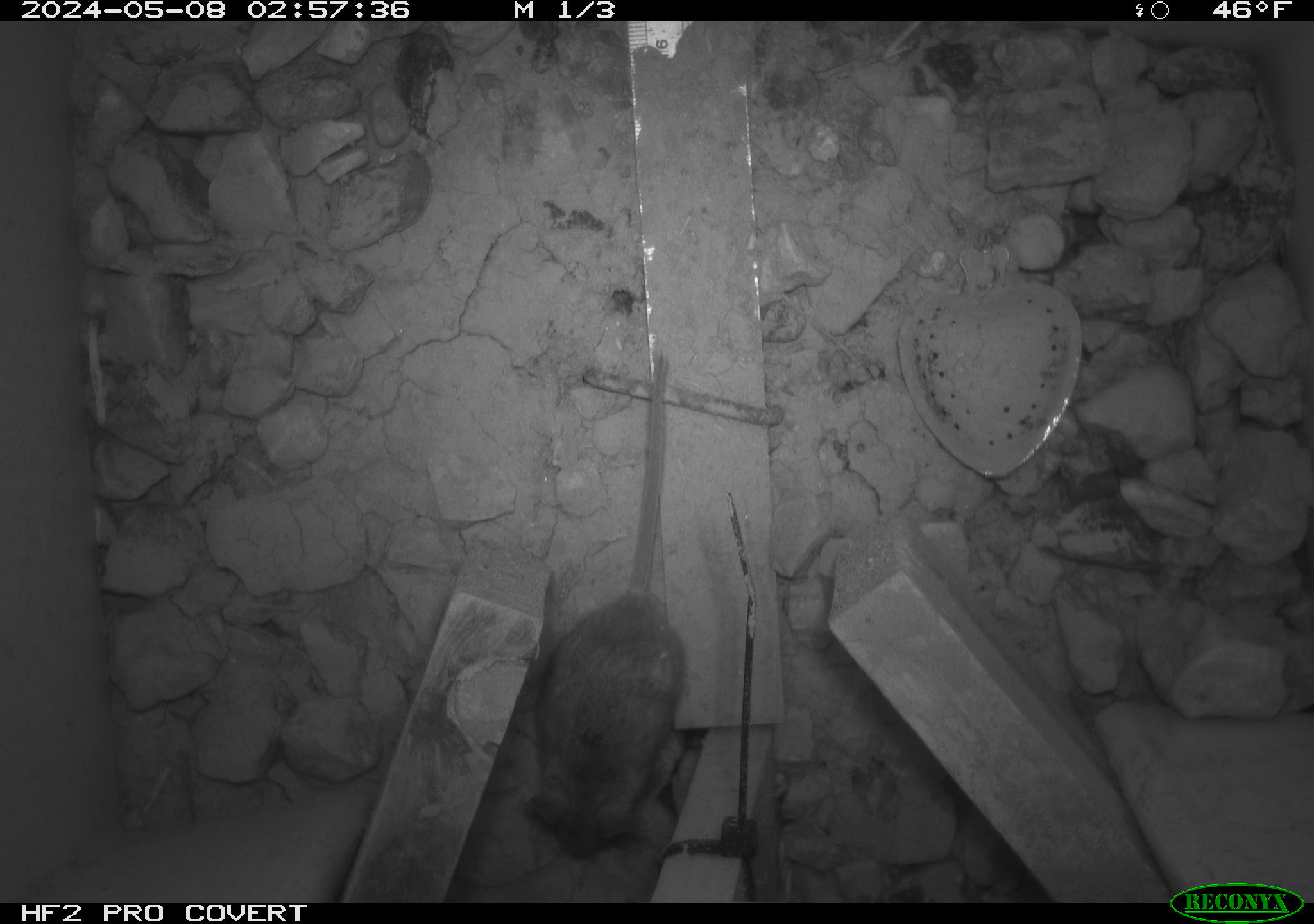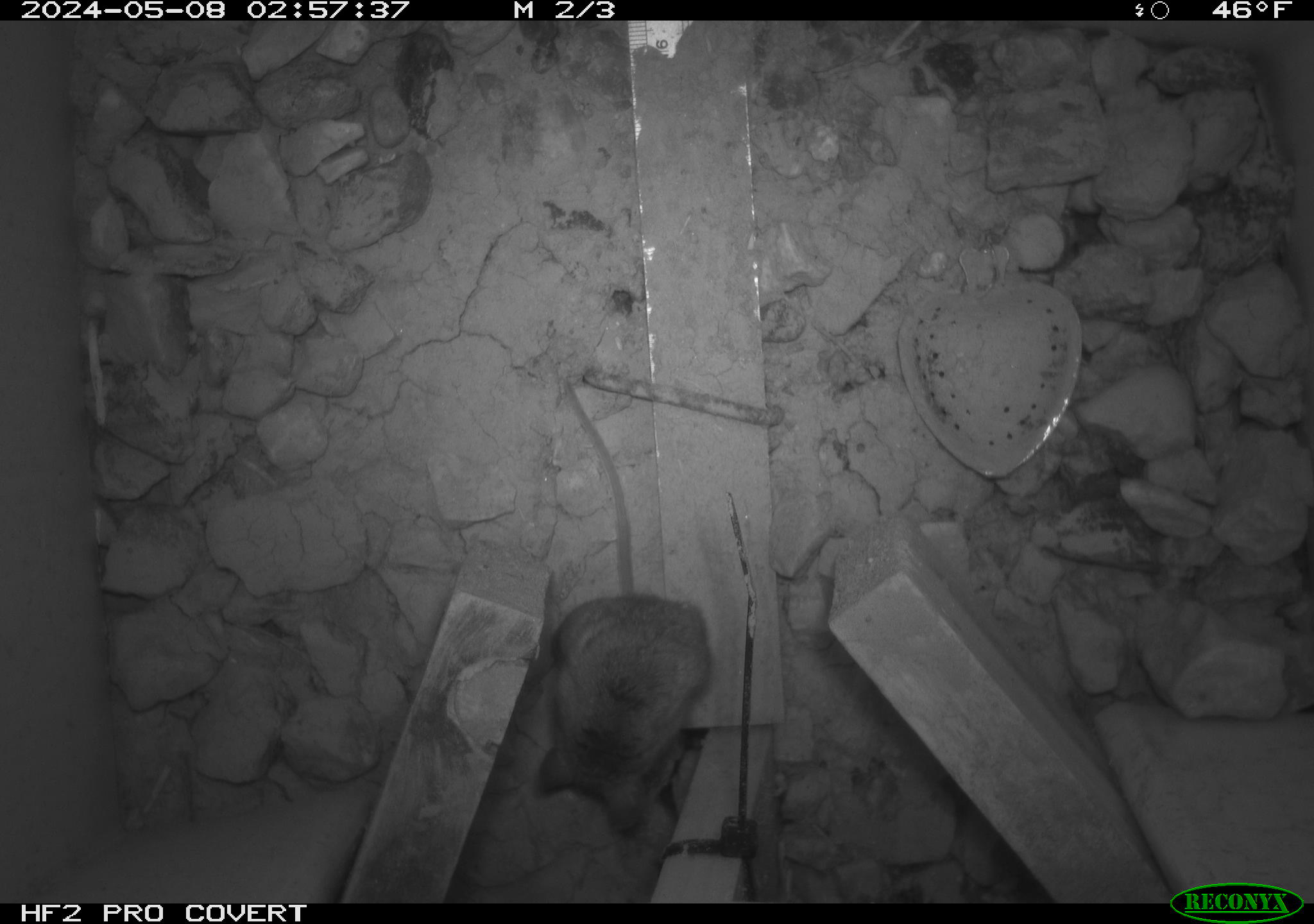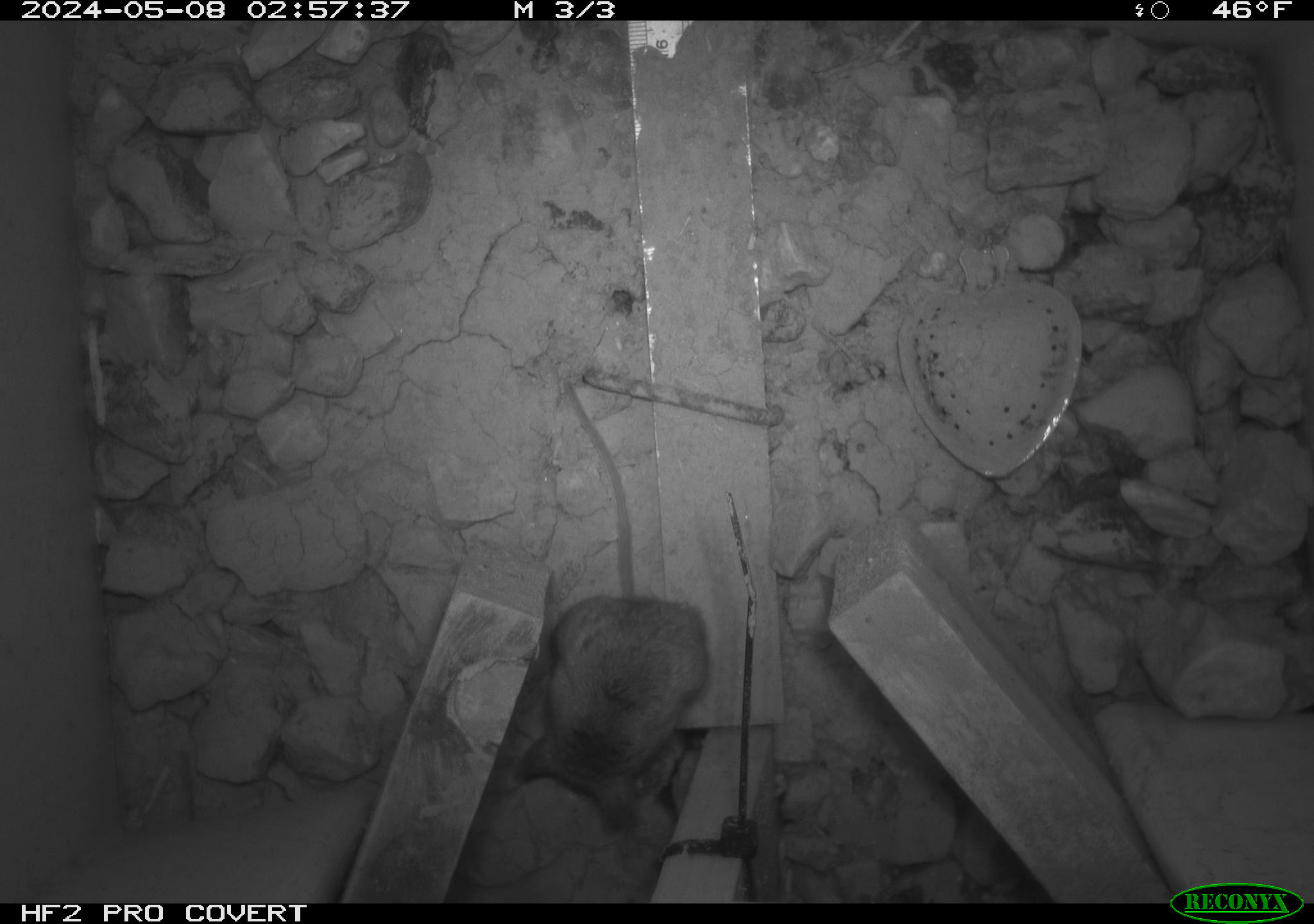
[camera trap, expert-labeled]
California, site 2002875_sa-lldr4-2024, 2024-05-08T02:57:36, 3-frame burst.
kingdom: Animalia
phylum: Chordata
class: Mammalia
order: Rodentia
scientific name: Rodentia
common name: mouse species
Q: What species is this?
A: Mouse species (Rodentia).